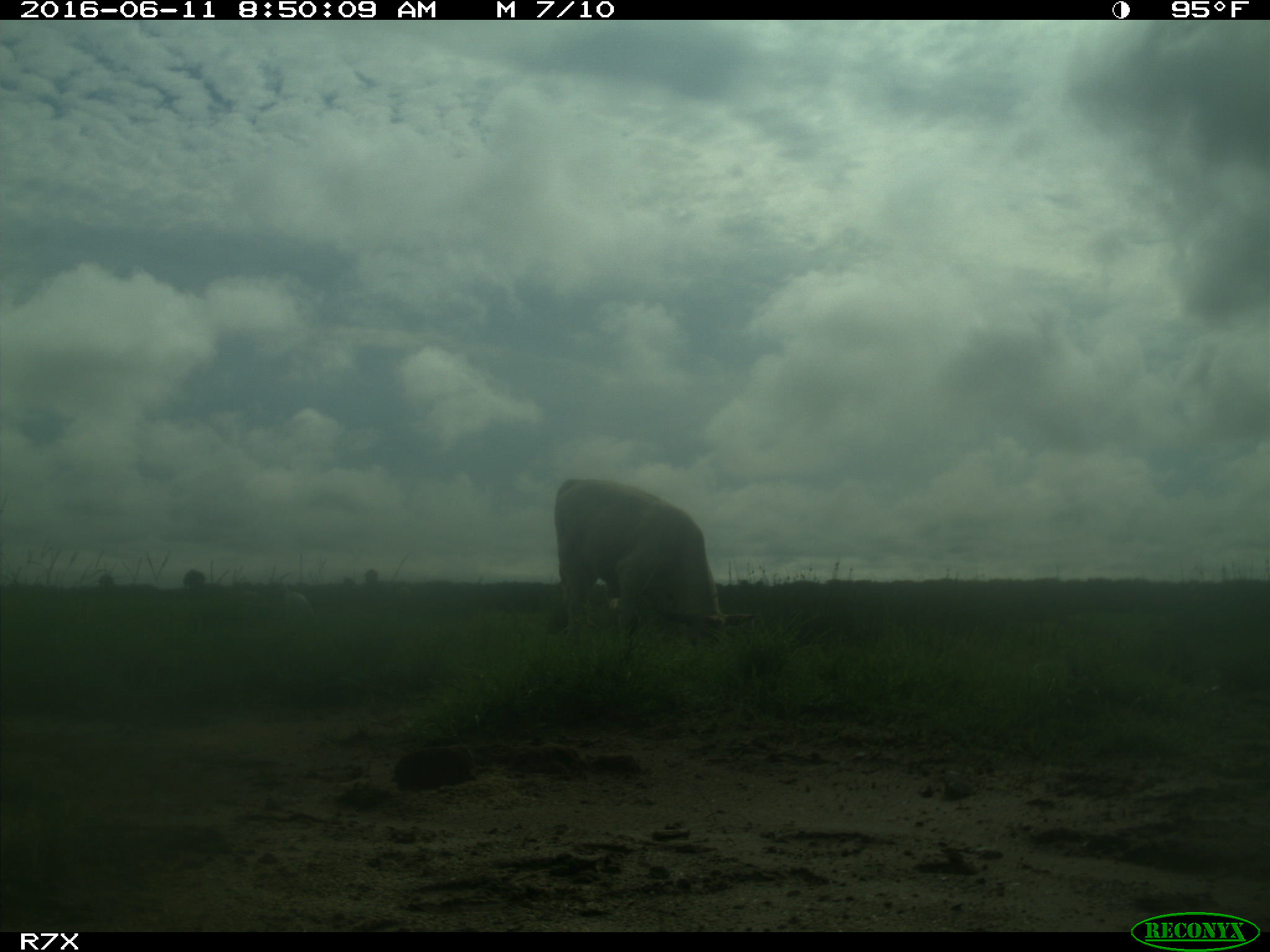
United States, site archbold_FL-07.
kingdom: Animalia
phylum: Chordata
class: Mammalia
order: Artiodactyla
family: Bovidae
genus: Bos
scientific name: Bos taurus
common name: domestic cow